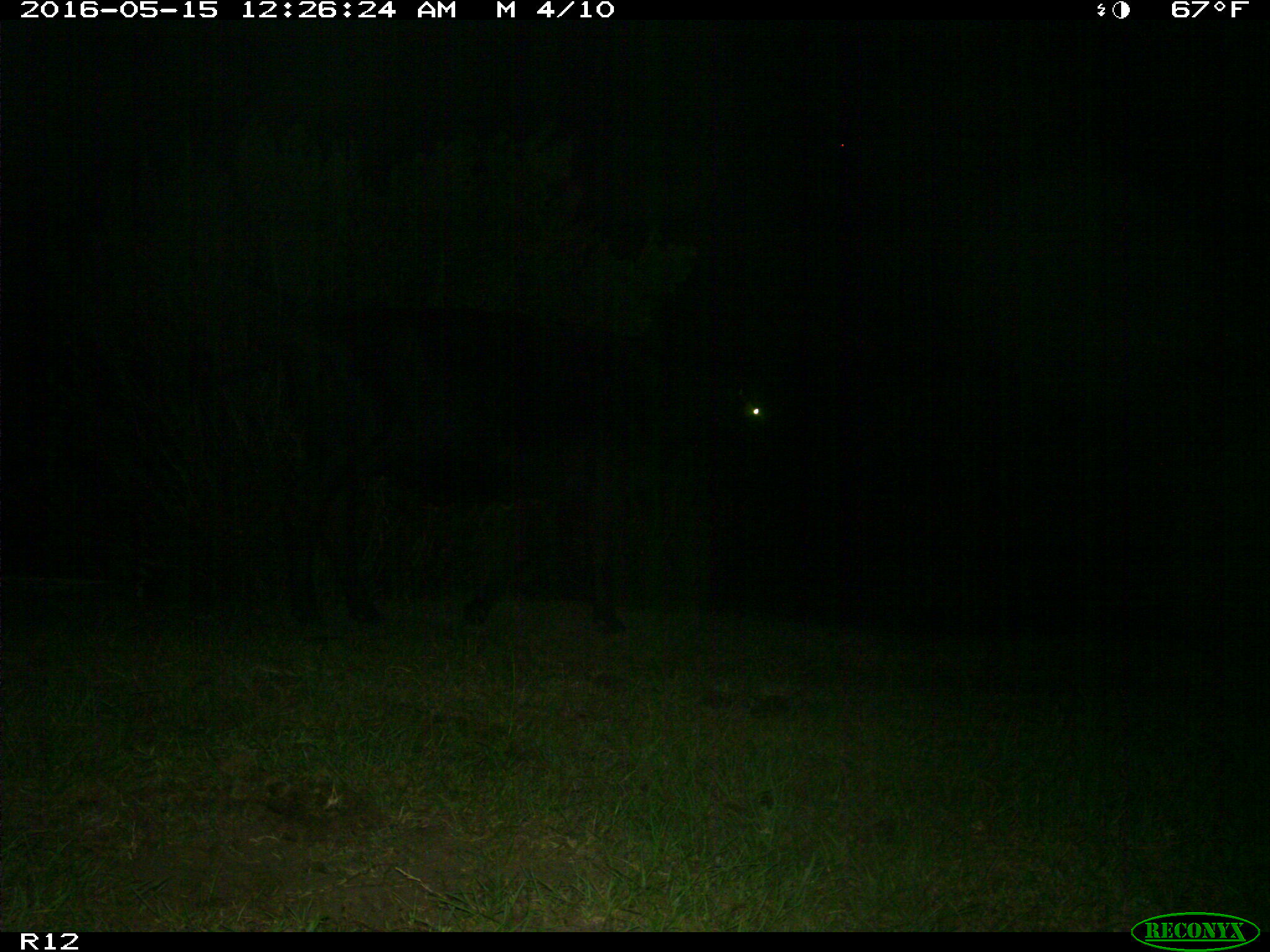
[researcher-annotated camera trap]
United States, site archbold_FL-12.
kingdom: Animalia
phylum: Chordata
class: Mammalia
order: Artiodactyla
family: Bovidae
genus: Bos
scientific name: Bos taurus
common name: domestic cow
Bos taurus (domestic cow).